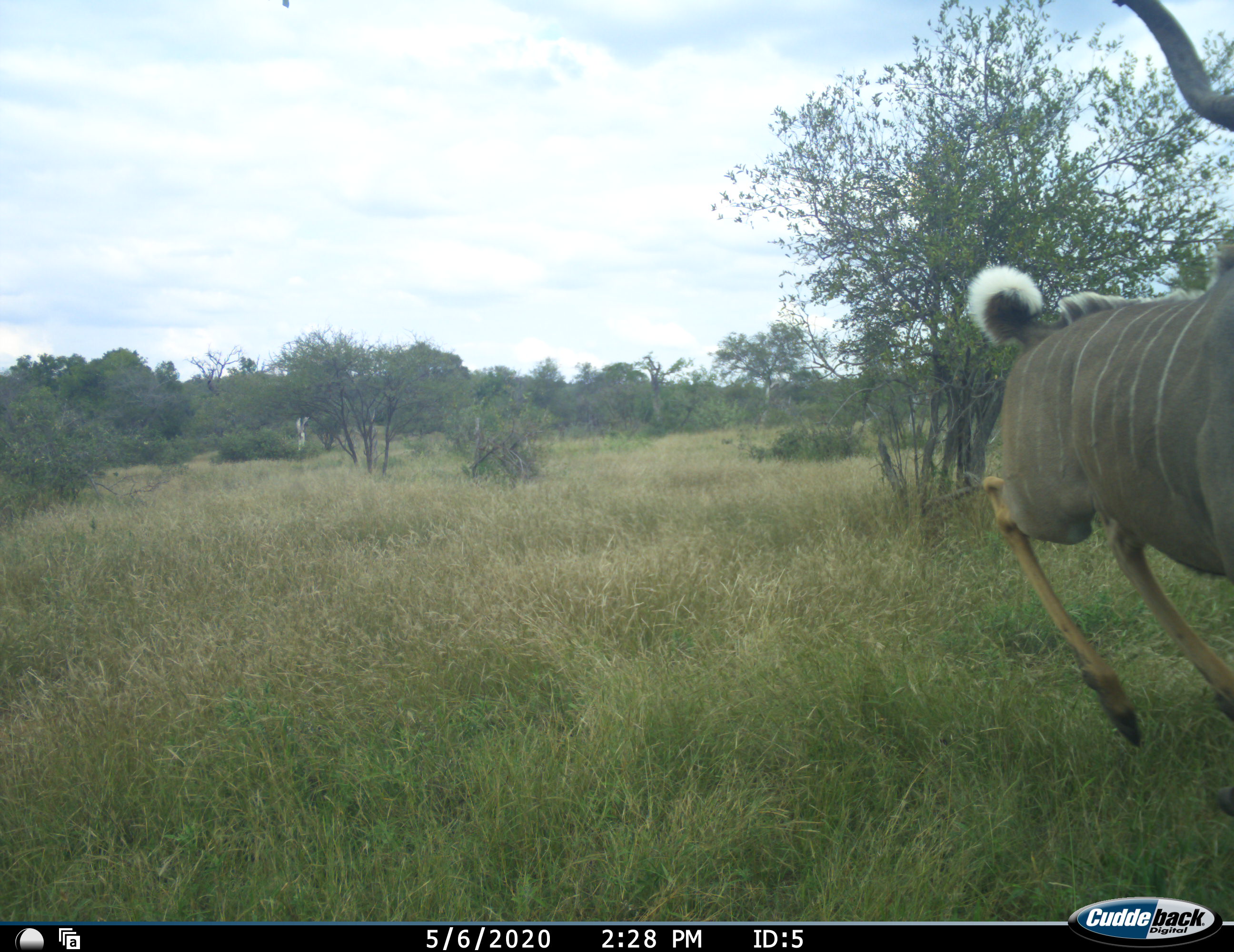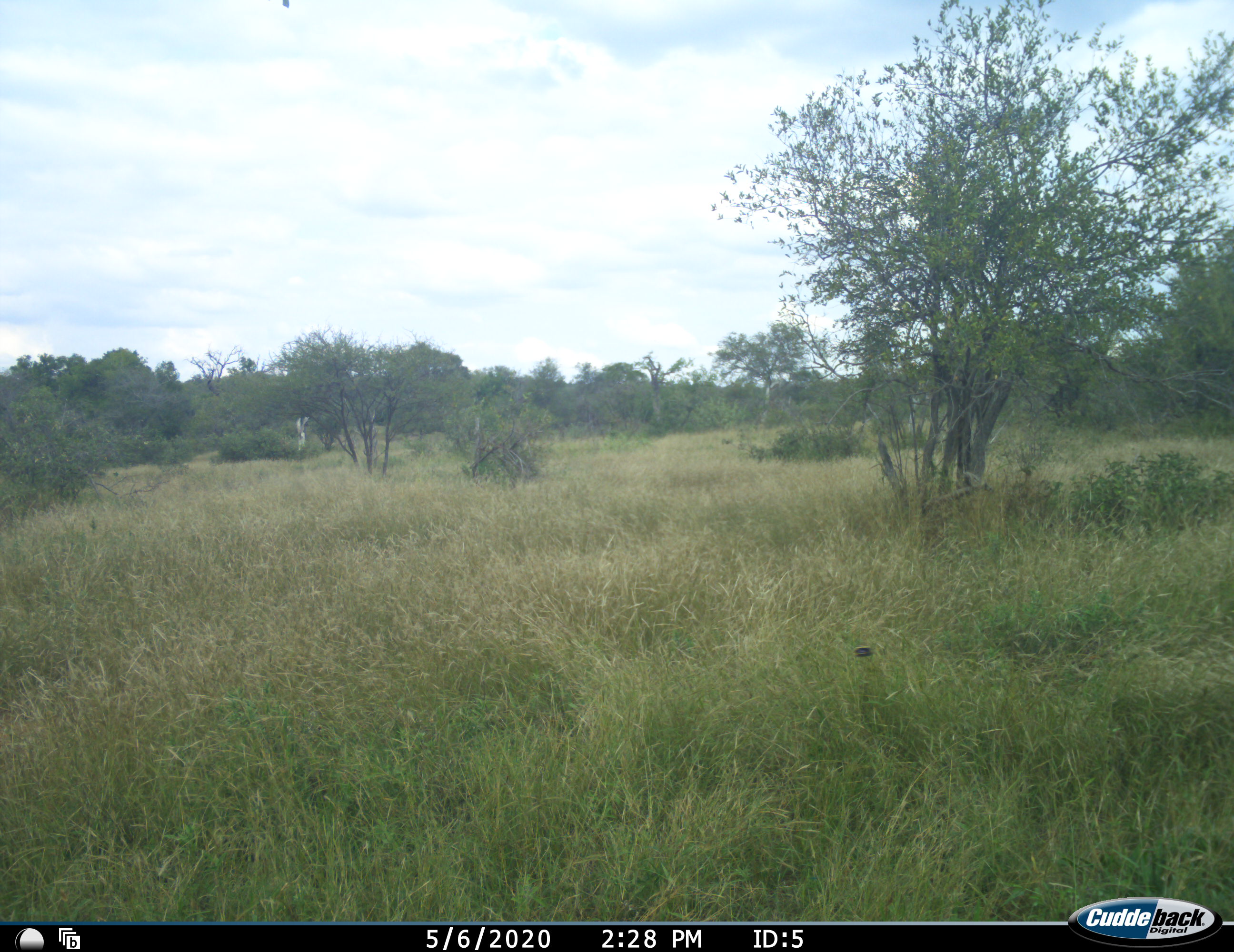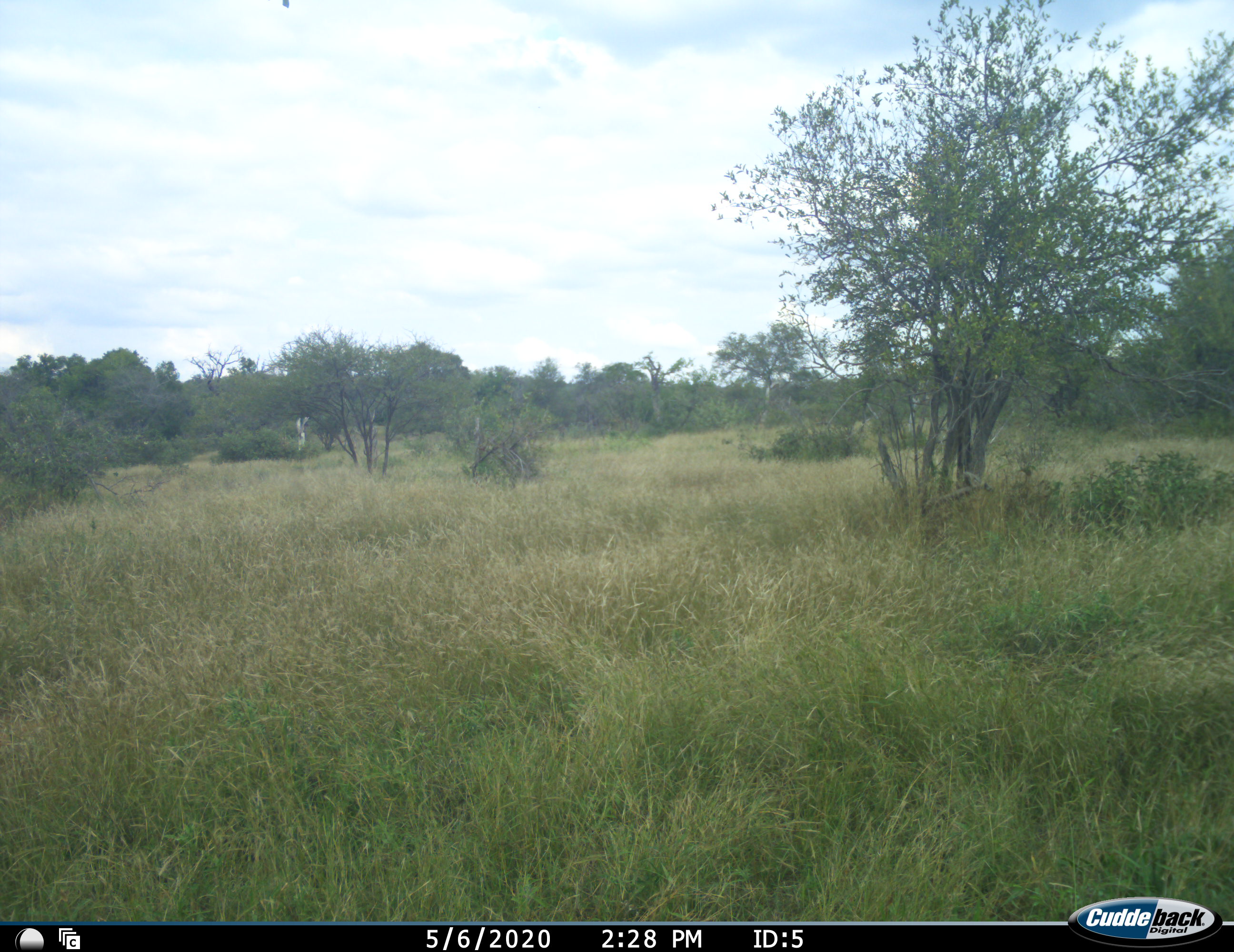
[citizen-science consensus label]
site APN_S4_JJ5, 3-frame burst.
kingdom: Animalia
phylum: Chordata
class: Mammalia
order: Artiodactyla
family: Bovidae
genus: Tragelaphus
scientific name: Tragelaphus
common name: kudu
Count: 1.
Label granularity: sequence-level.